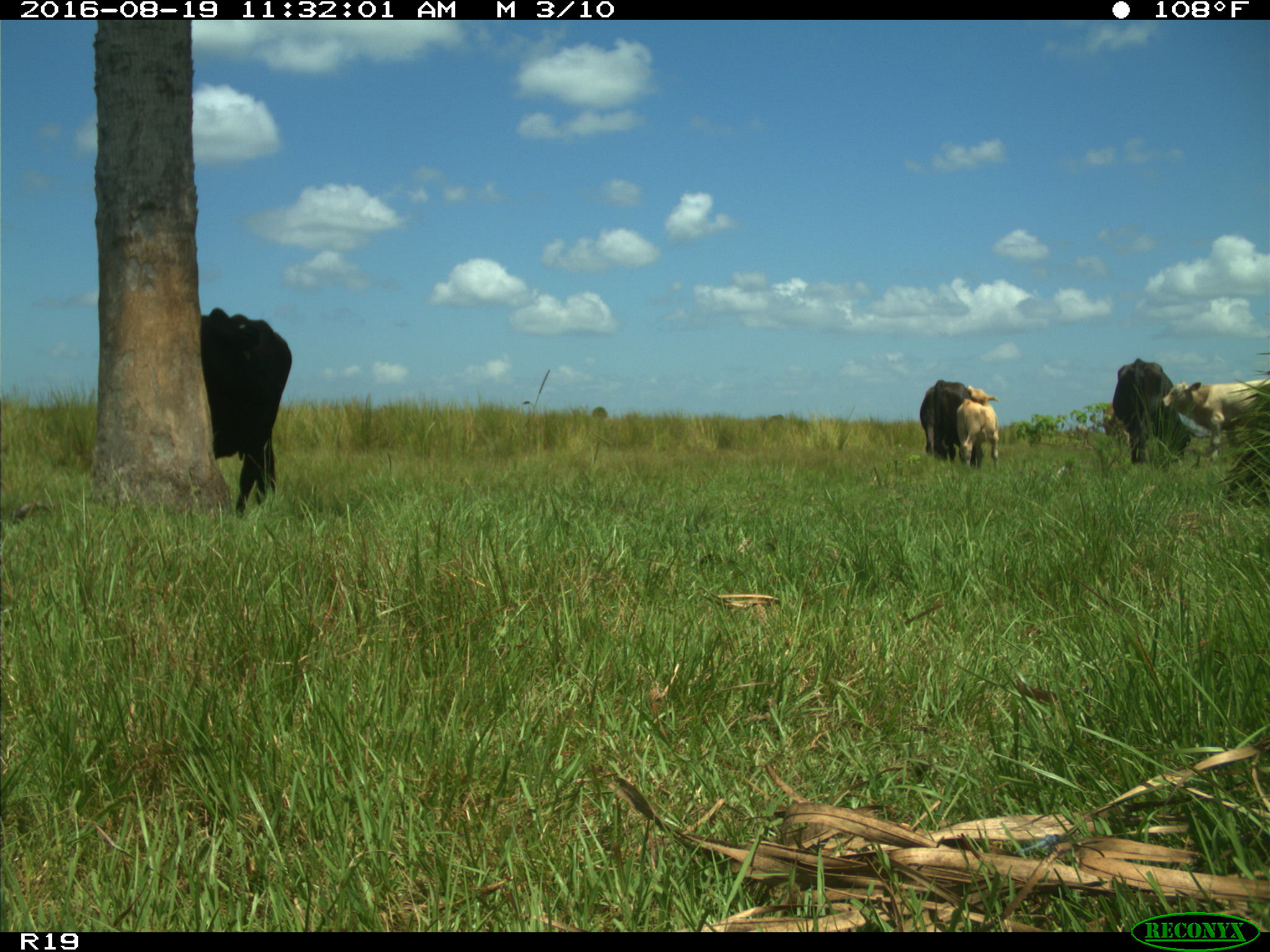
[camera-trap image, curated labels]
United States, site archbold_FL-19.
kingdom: Animalia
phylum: Chordata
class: Mammalia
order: Artiodactyla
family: Bovidae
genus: Bos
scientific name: Bos taurus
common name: domestic cow